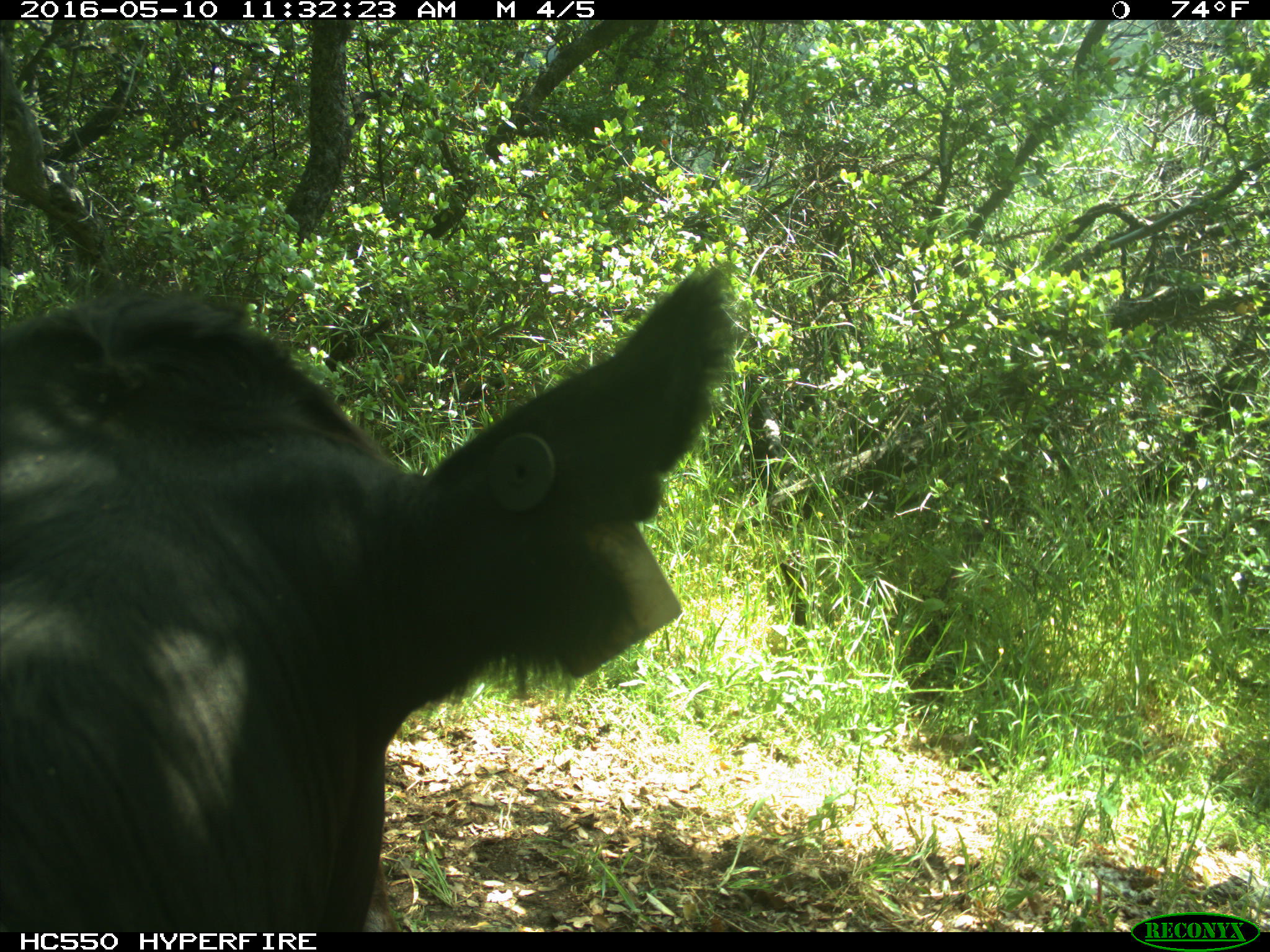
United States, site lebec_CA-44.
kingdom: Animalia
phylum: Chordata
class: Mammalia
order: Artiodactyla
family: Bovidae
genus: Bos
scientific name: Bos taurus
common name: domestic cow